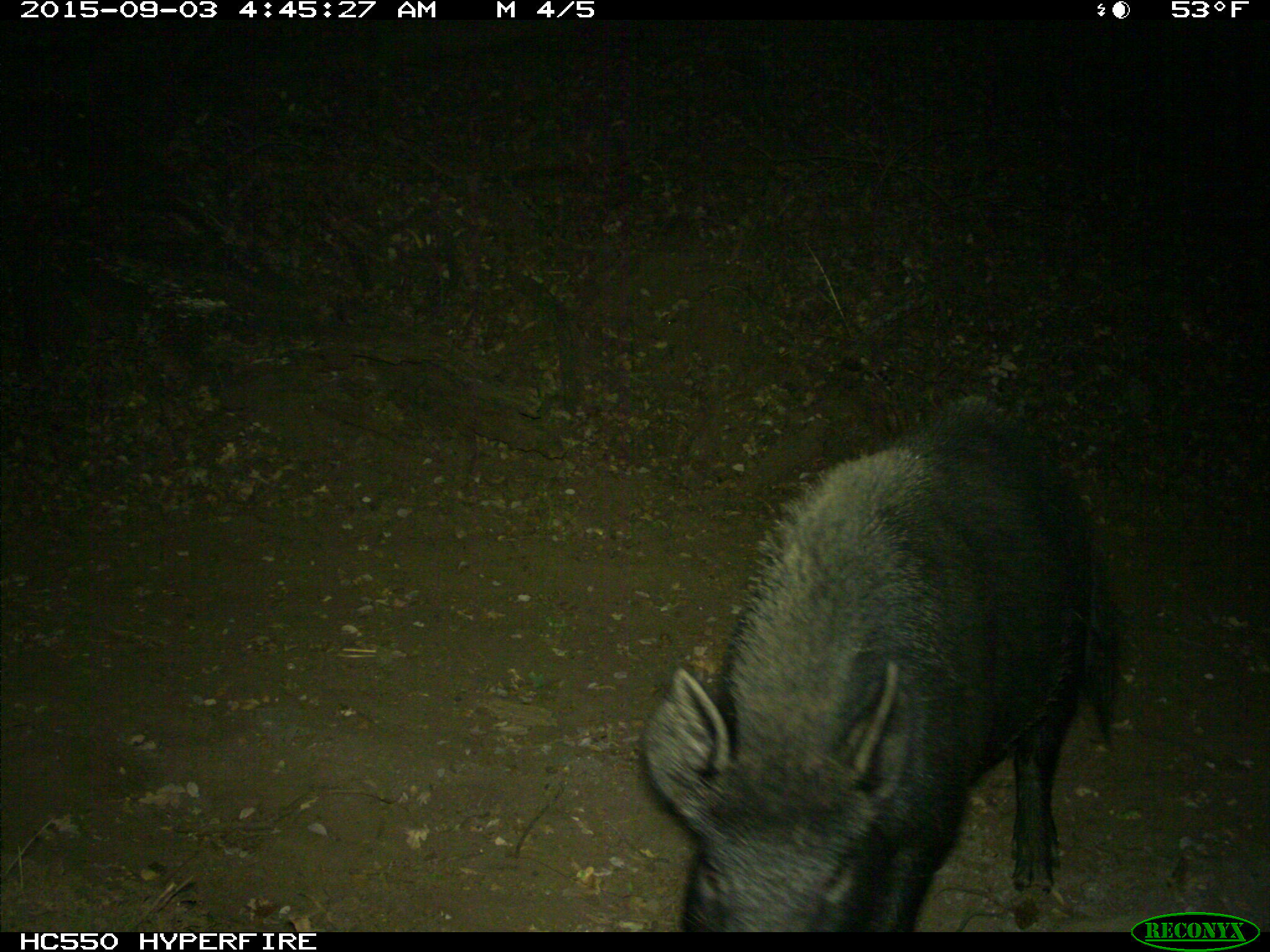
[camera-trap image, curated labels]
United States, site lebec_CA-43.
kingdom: Animalia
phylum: Chordata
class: Mammalia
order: Artiodactyla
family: Suidae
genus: Sus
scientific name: Sus scrofa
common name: wild boar